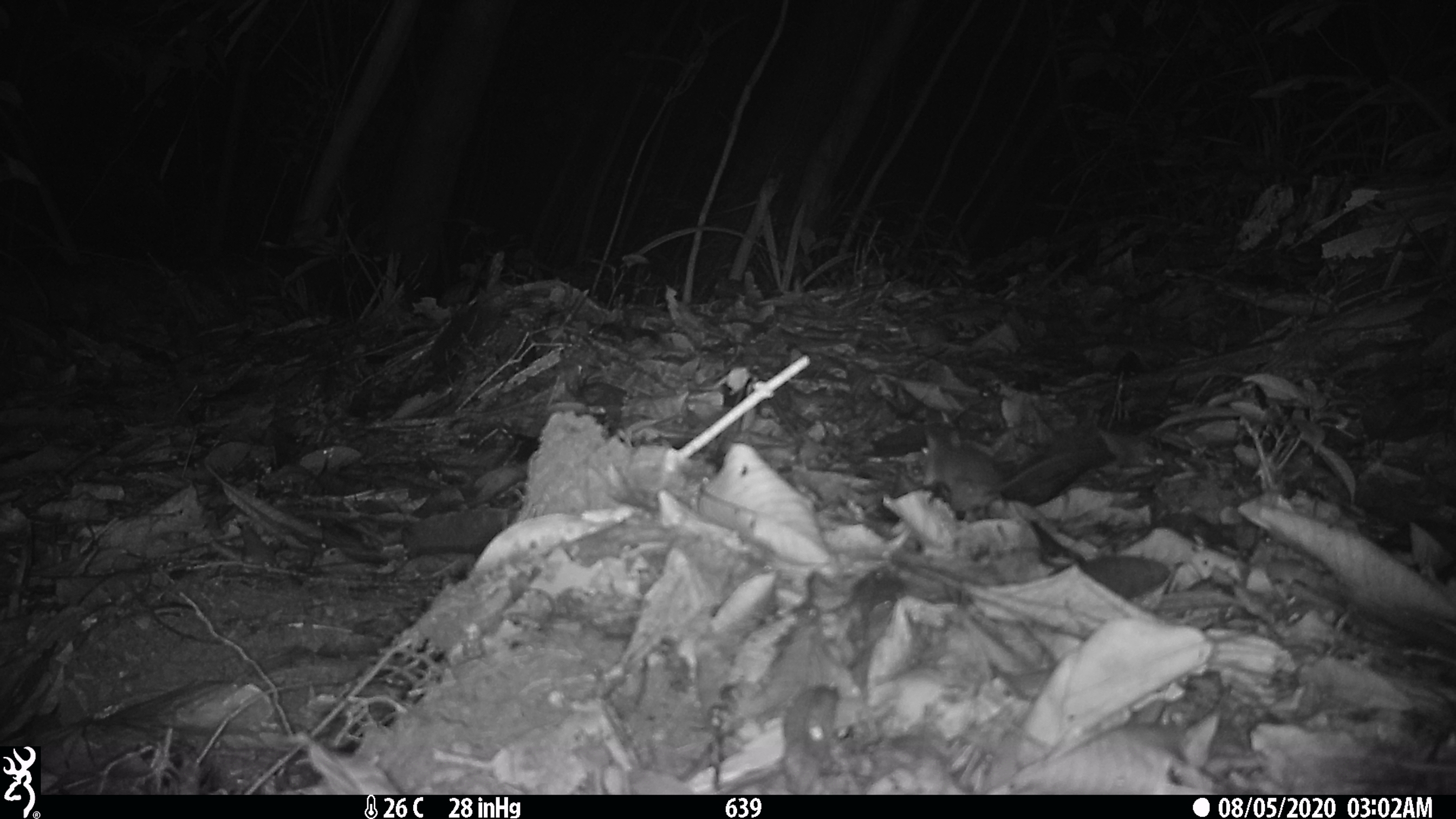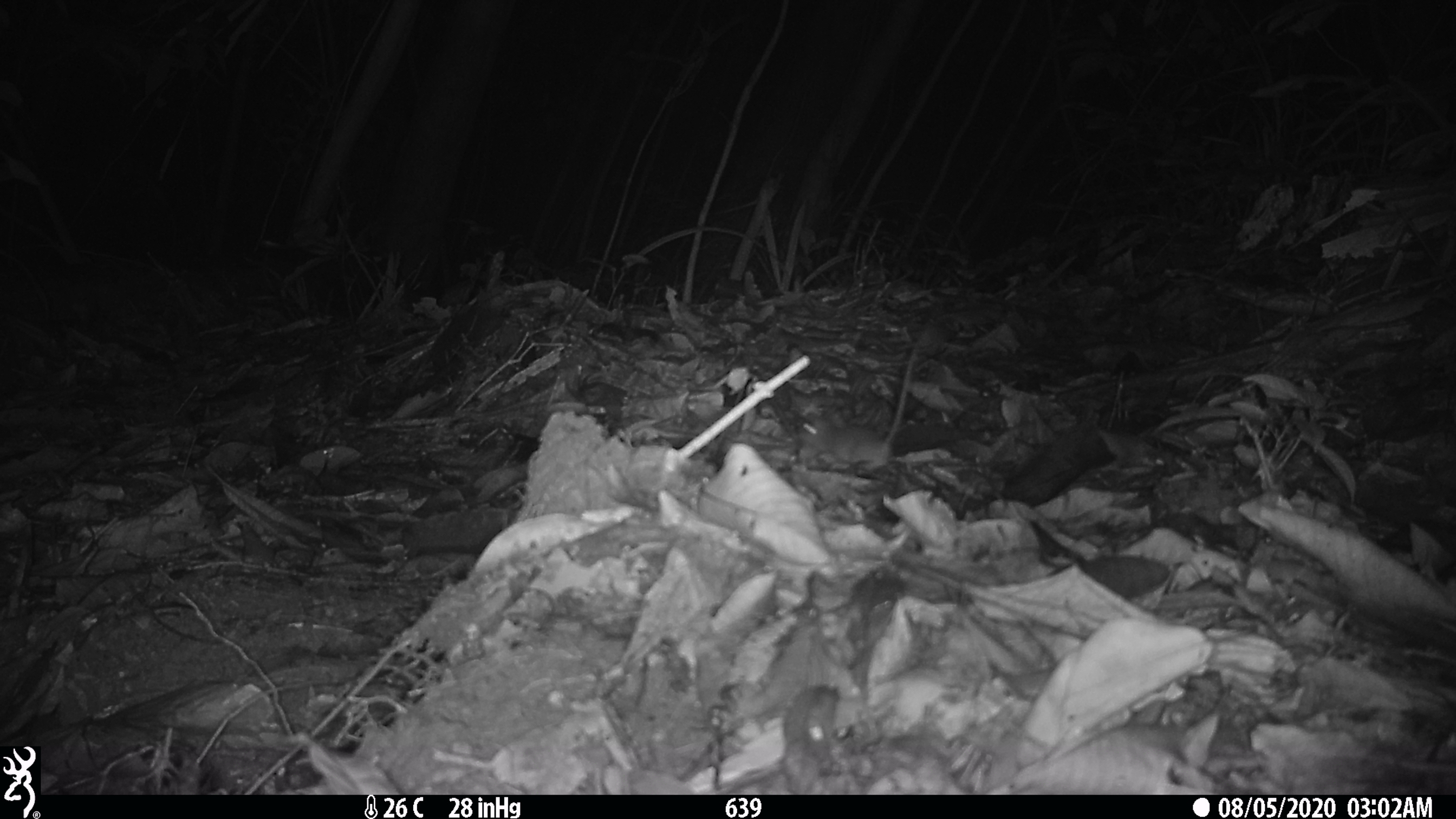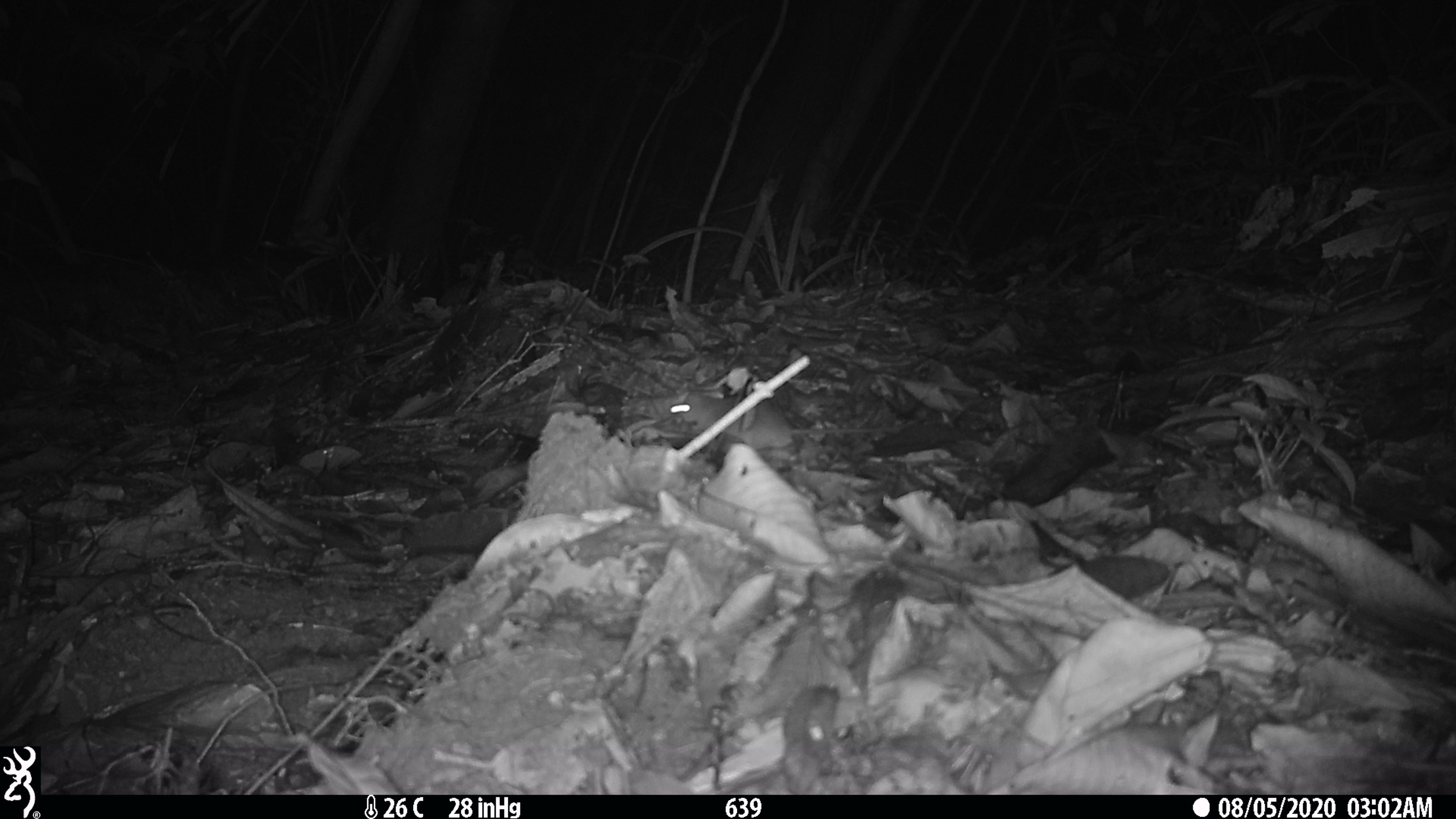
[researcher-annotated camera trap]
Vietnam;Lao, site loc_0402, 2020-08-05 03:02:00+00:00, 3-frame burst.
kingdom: Animalia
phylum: Chordata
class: Mammalia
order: Rodentia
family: Muridae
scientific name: Muridae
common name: old-world mice and rats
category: unidentified murid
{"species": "unidentified murid (old-world mice and rats) (Muridae)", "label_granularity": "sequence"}